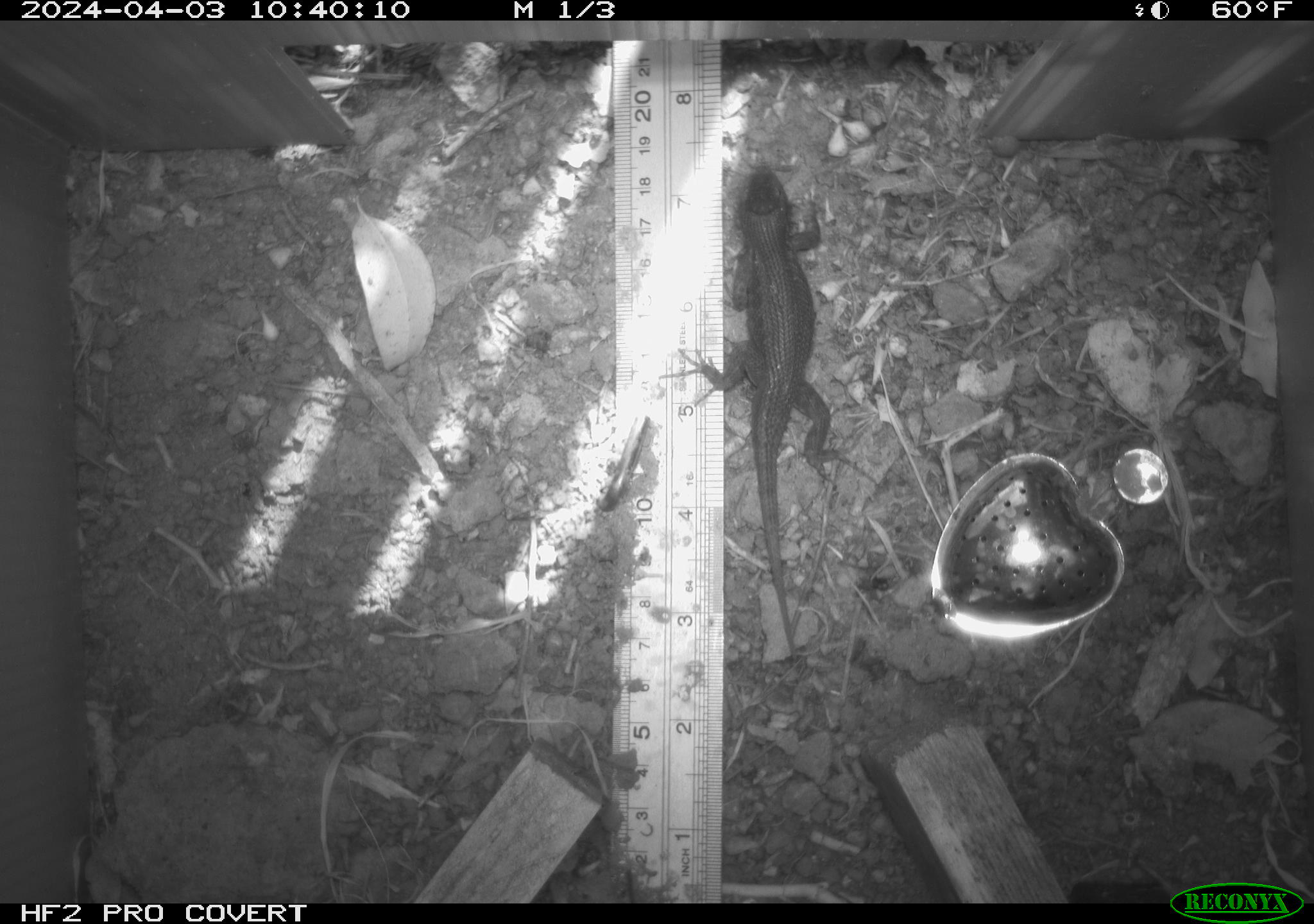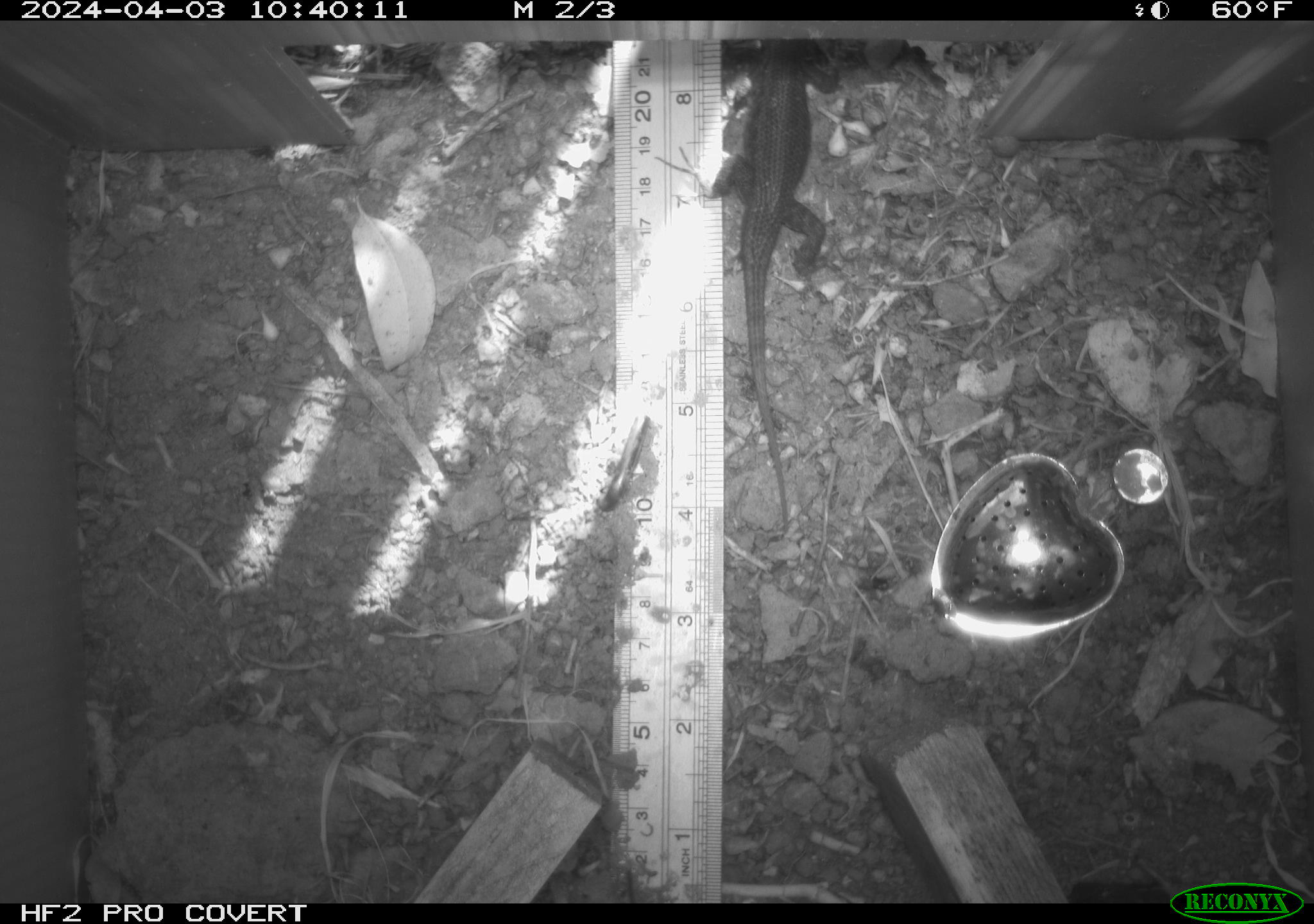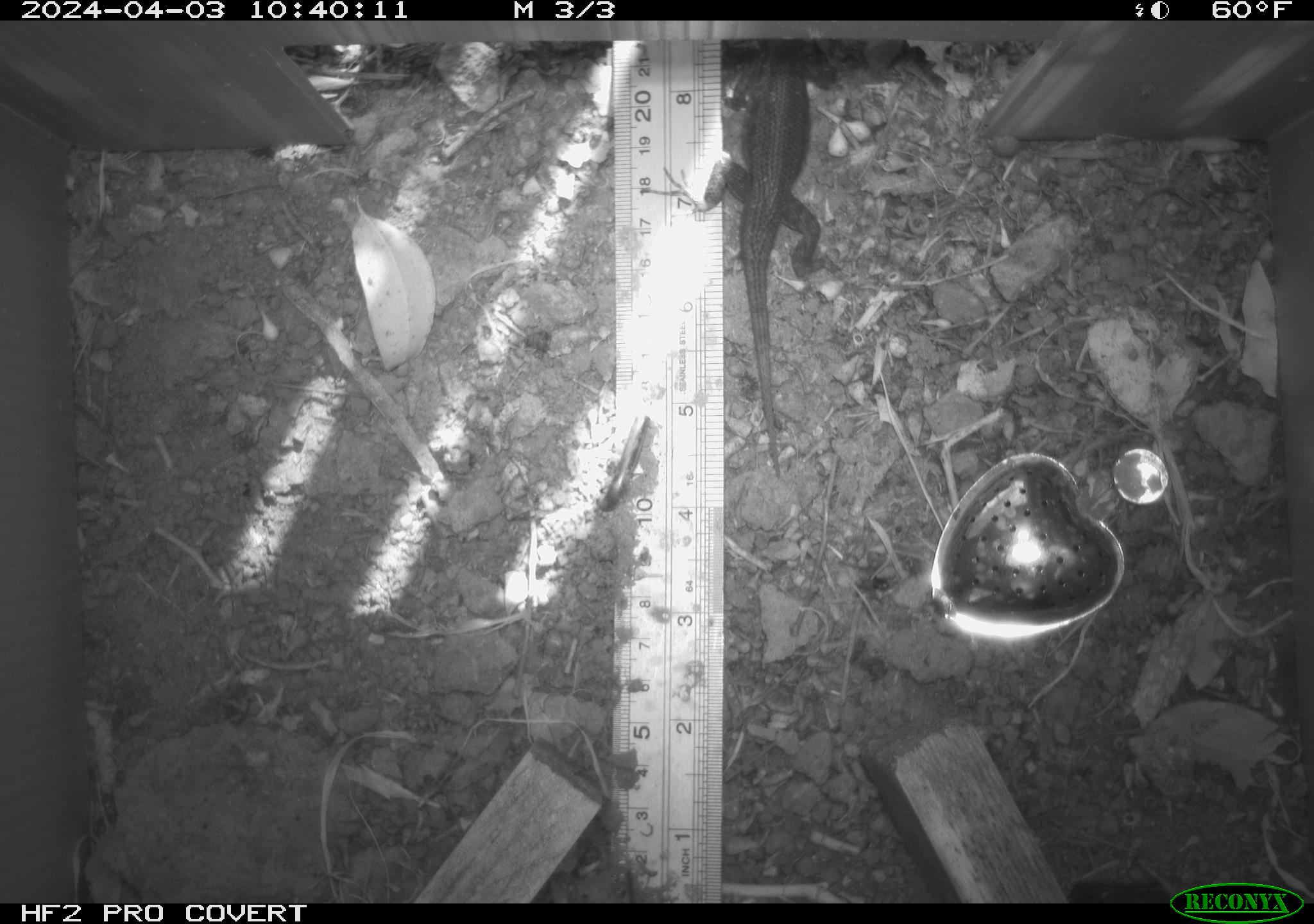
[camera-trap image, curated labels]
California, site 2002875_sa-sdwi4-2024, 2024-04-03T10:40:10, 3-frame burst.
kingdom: Animalia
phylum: Chordata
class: Reptilia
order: Squamata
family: Phrynosomatidae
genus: Sceloporus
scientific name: Sceloporus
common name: spiny lizards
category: sceloporus species